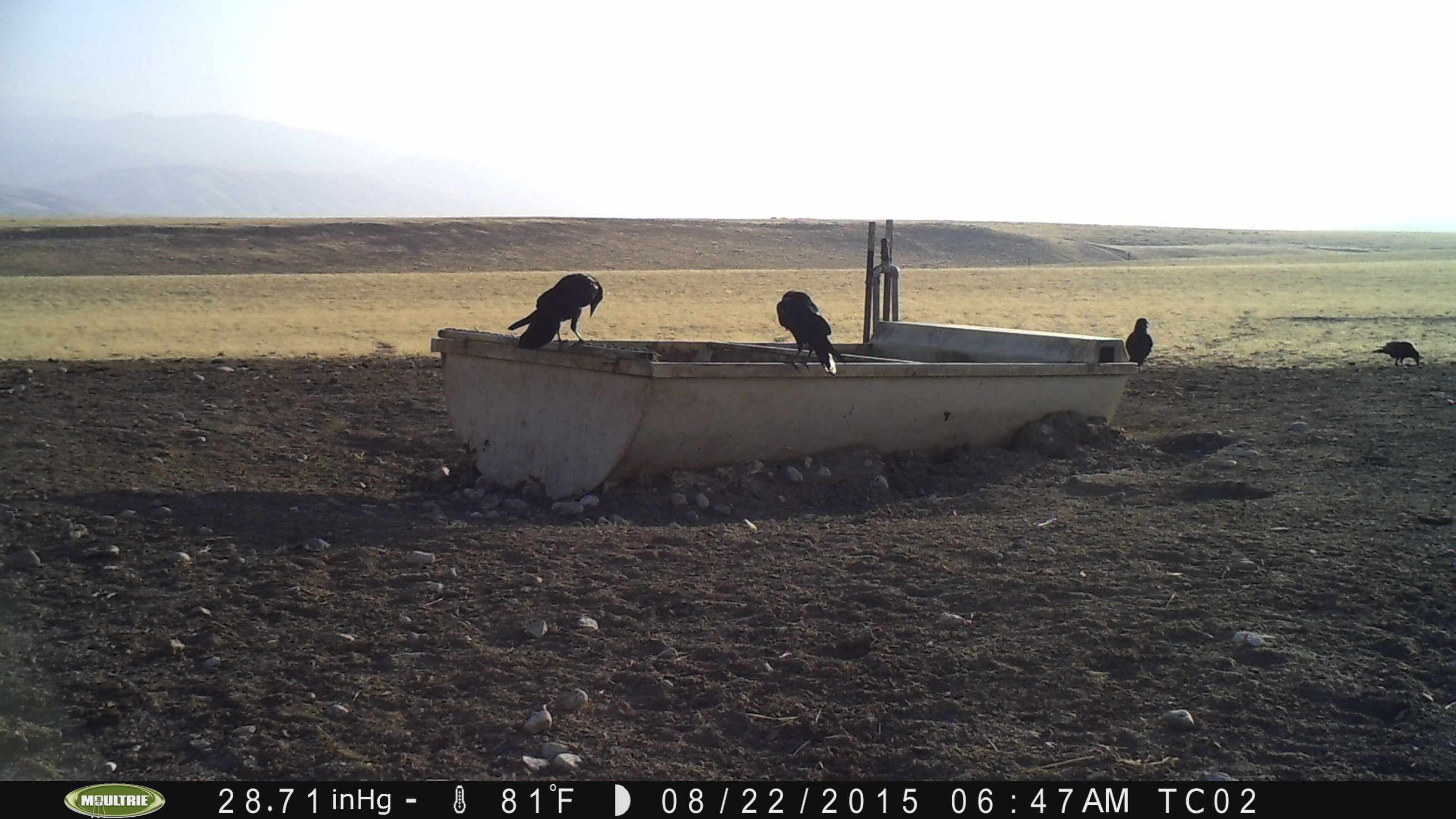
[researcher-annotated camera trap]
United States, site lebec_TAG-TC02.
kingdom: Animalia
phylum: Chordata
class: Aves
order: Passeriformes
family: Corvidae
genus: Corvus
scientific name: Corvus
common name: crows and ravens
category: unidentified corvus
Unidentified corvus (crows and ravens) (Corvus).